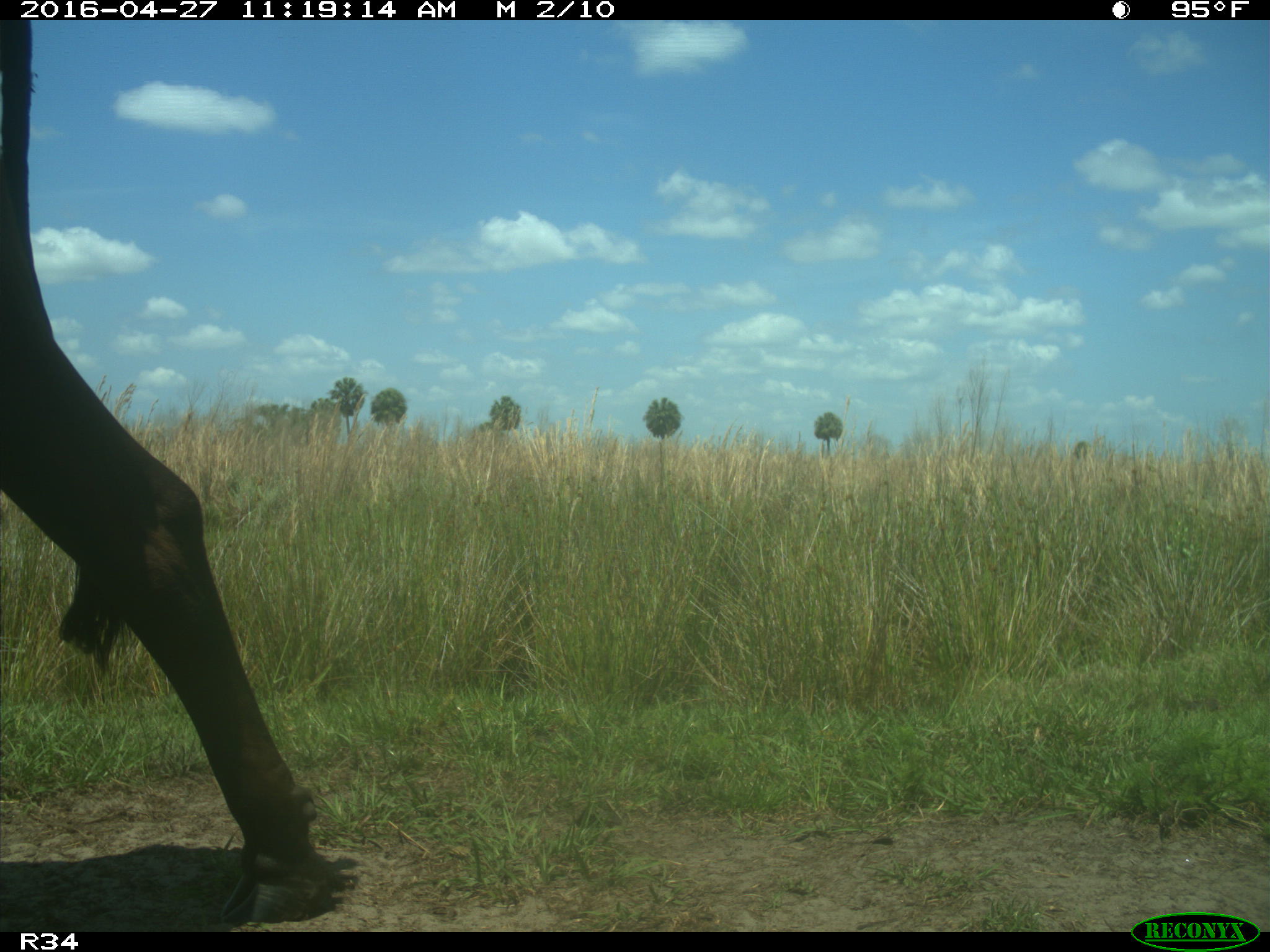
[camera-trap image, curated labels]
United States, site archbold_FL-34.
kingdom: Animalia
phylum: Chordata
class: Mammalia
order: Artiodactyla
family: Bovidae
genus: Bos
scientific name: Bos taurus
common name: domestic cow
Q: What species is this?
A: Bos taurus (domestic cow).